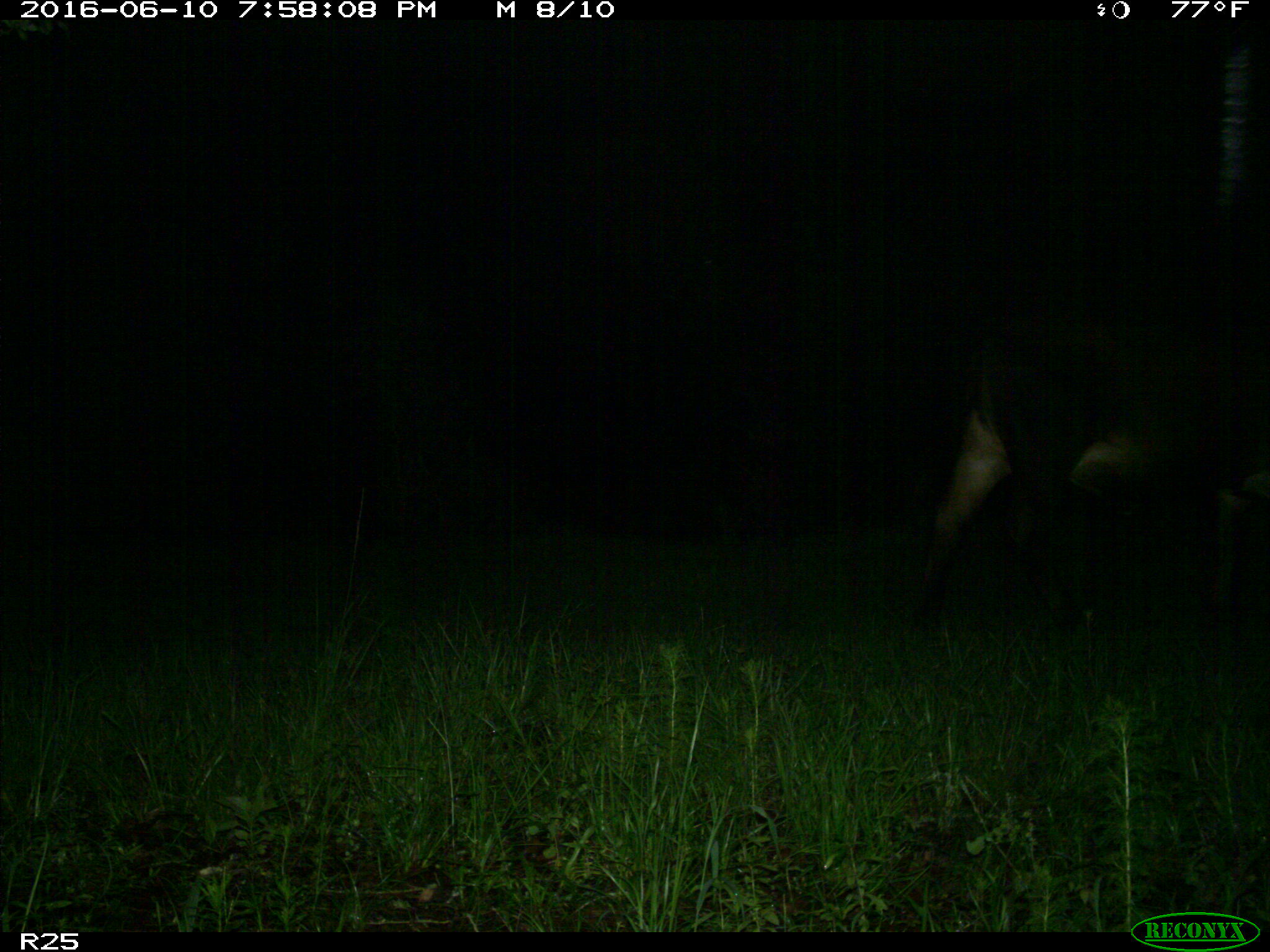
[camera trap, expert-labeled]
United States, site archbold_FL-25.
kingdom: Animalia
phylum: Chordata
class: Mammalia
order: Artiodactyla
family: Bovidae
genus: Bos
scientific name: Bos taurus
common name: domestic cow